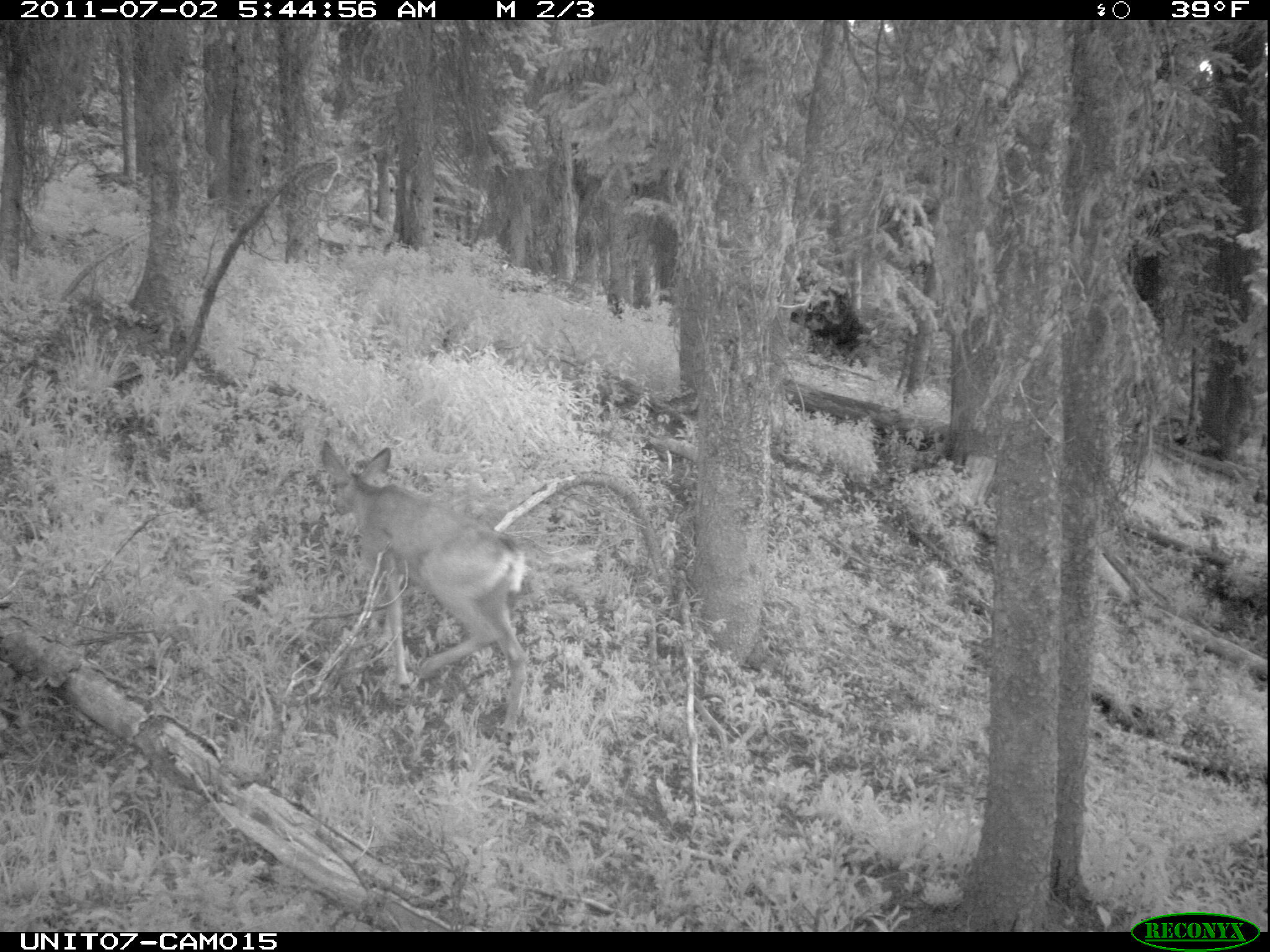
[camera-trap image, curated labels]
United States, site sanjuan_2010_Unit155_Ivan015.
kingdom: Animalia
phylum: Chordata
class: Mammalia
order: Artiodactyla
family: Cervidae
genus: Odocoileus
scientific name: Odocoileus hemionus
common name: mule deer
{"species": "Odocoileus hemionus (mule deer)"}